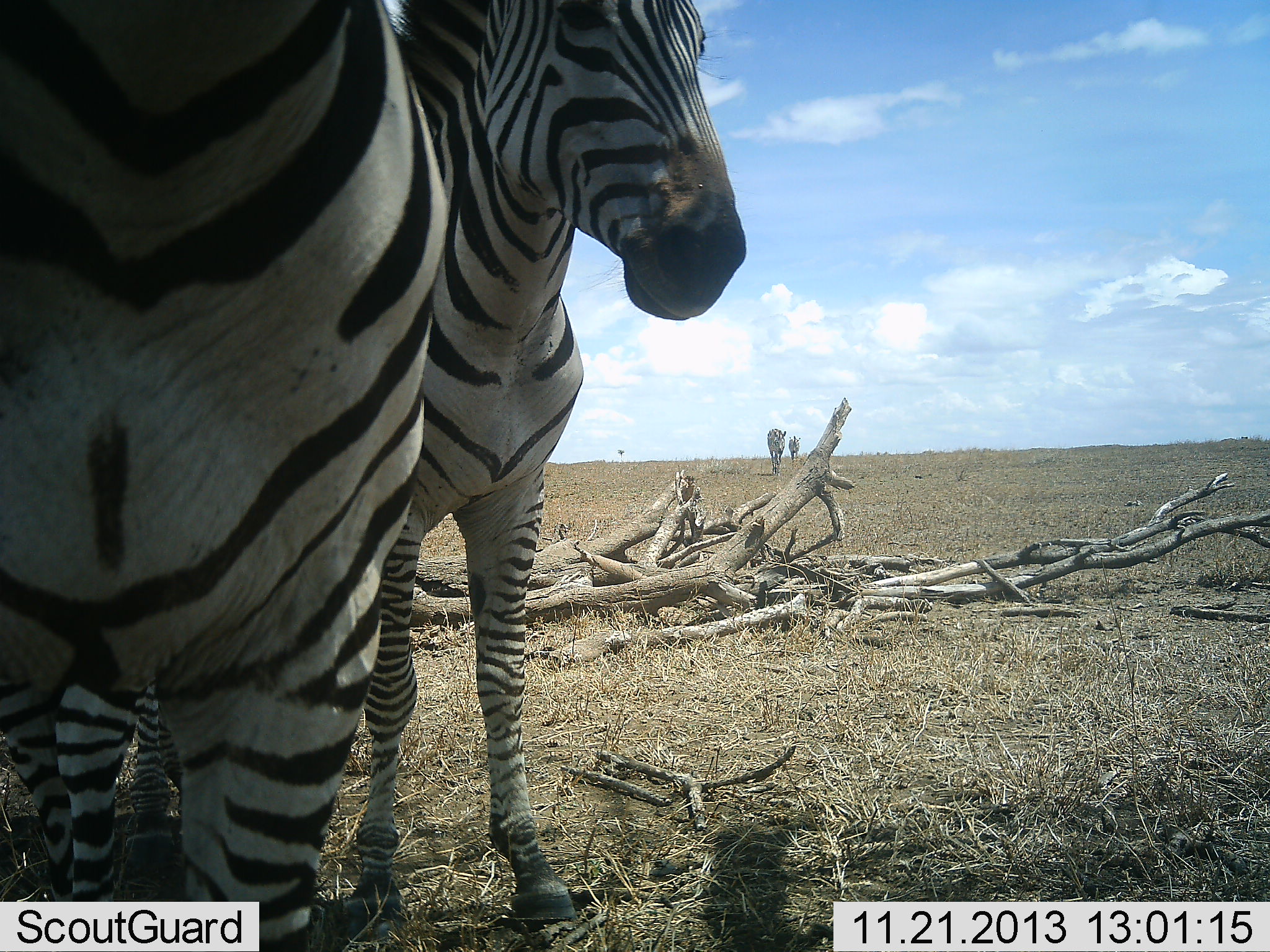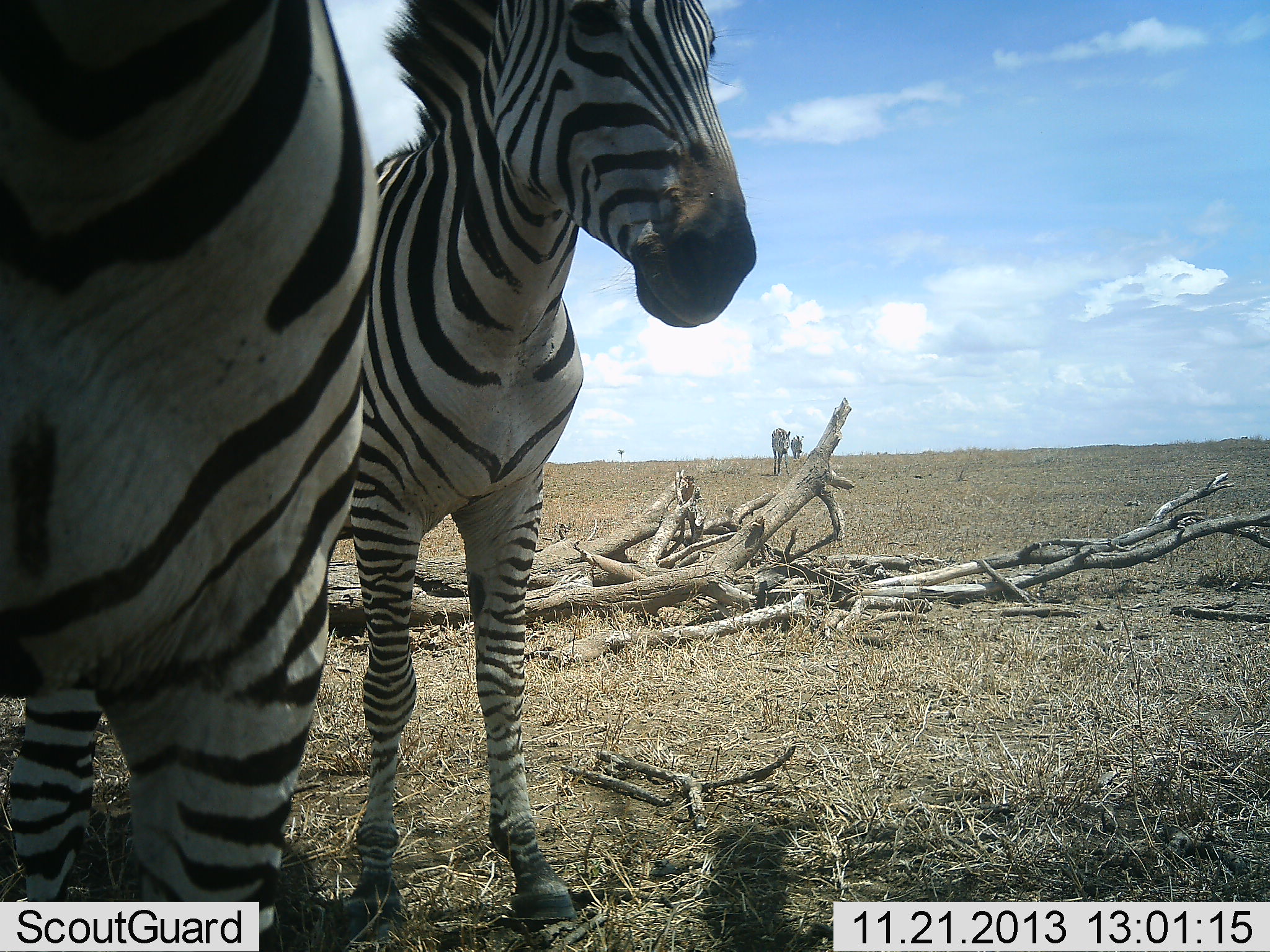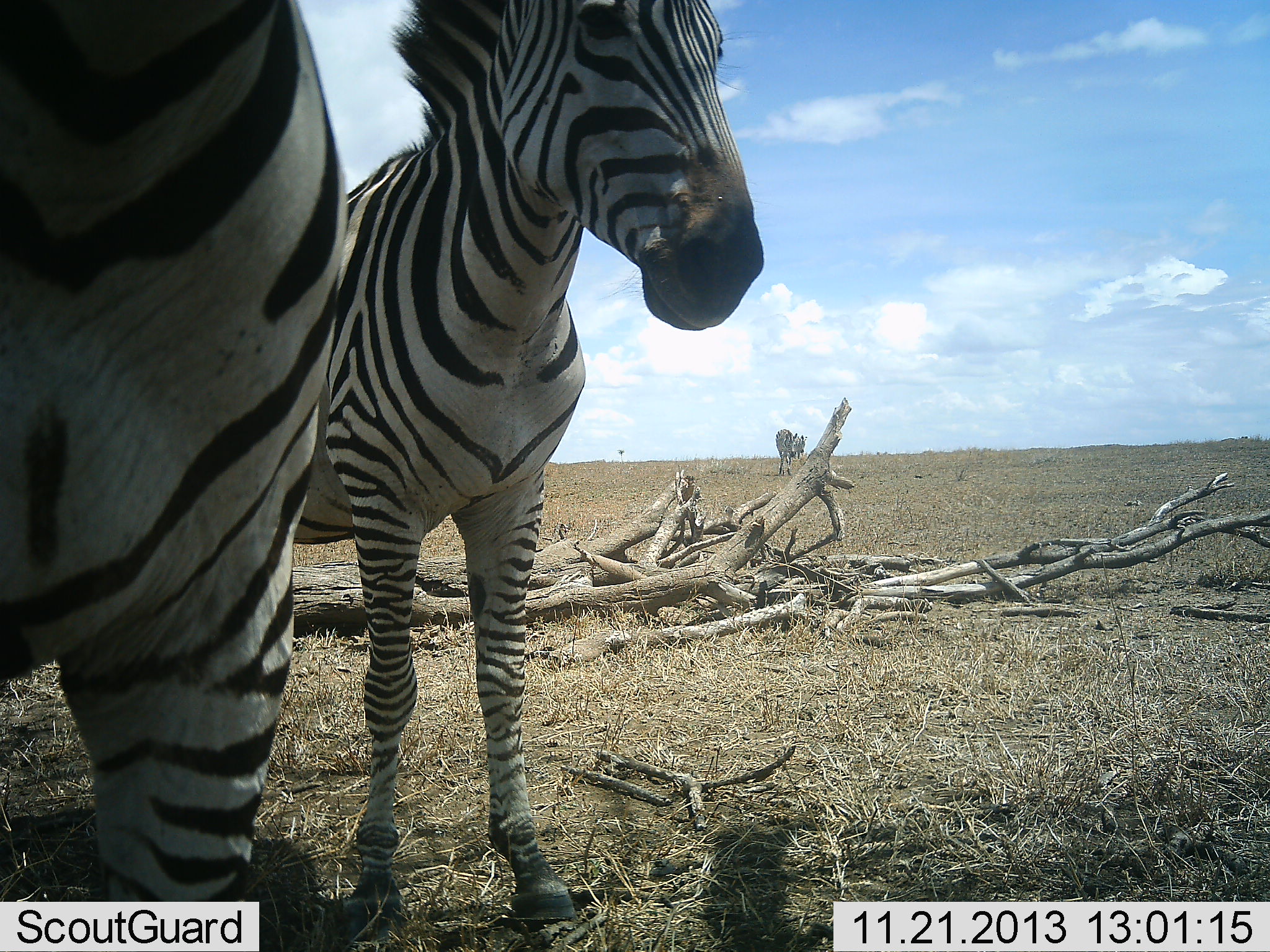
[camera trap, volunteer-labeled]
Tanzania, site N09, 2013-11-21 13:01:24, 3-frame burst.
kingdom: Animalia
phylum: Chordata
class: Mammalia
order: Perissodactyla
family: Equidae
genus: Equus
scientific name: Equus quagga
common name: plains zebra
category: zebra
Zebra (plains zebra) (Equus quagga), count 4. Behavior (volunteer vote fractions): standing 100%, resting 0%, moving 50%, interacting 0%. Young present (vote fraction): 10%. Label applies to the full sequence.